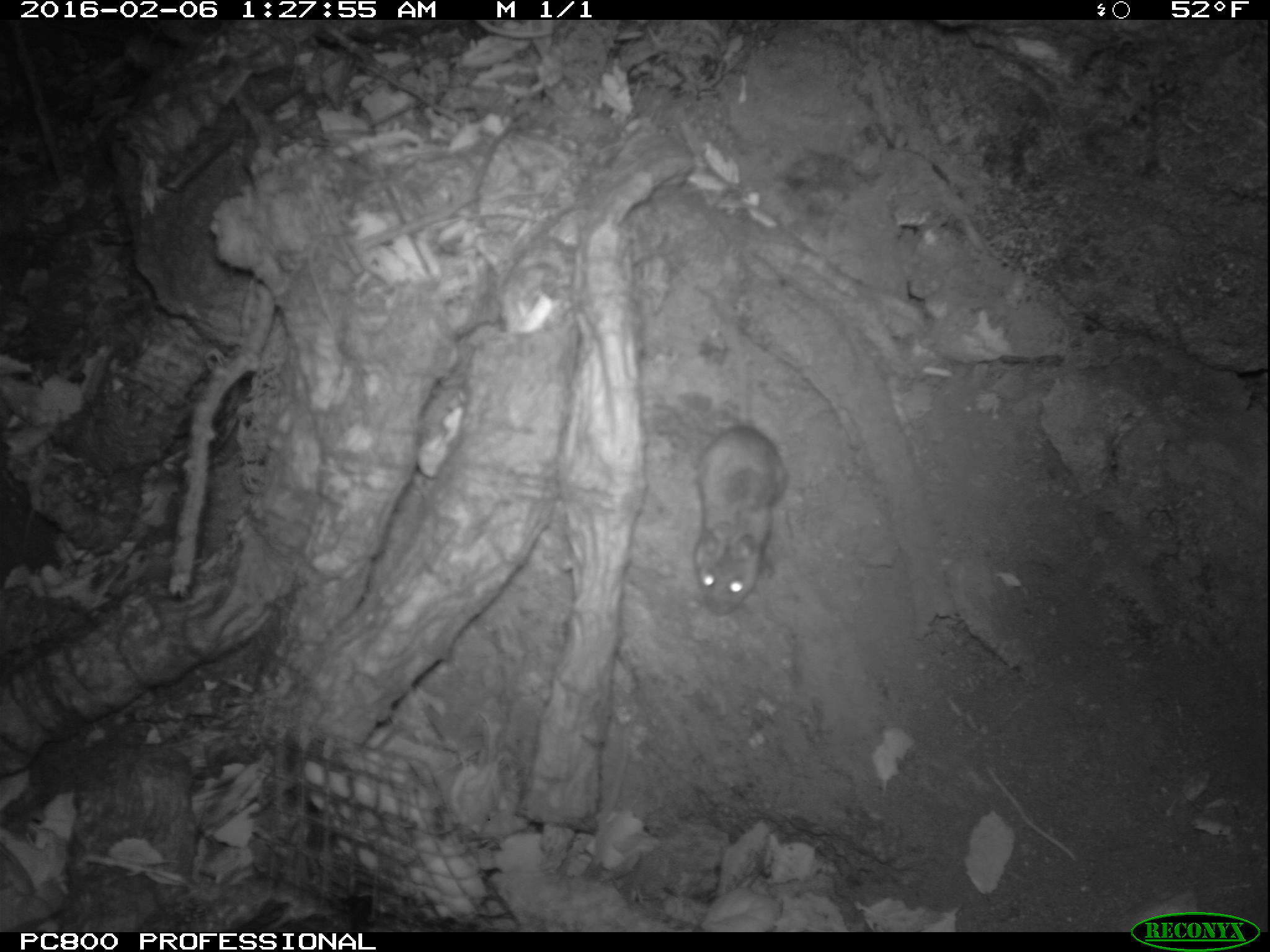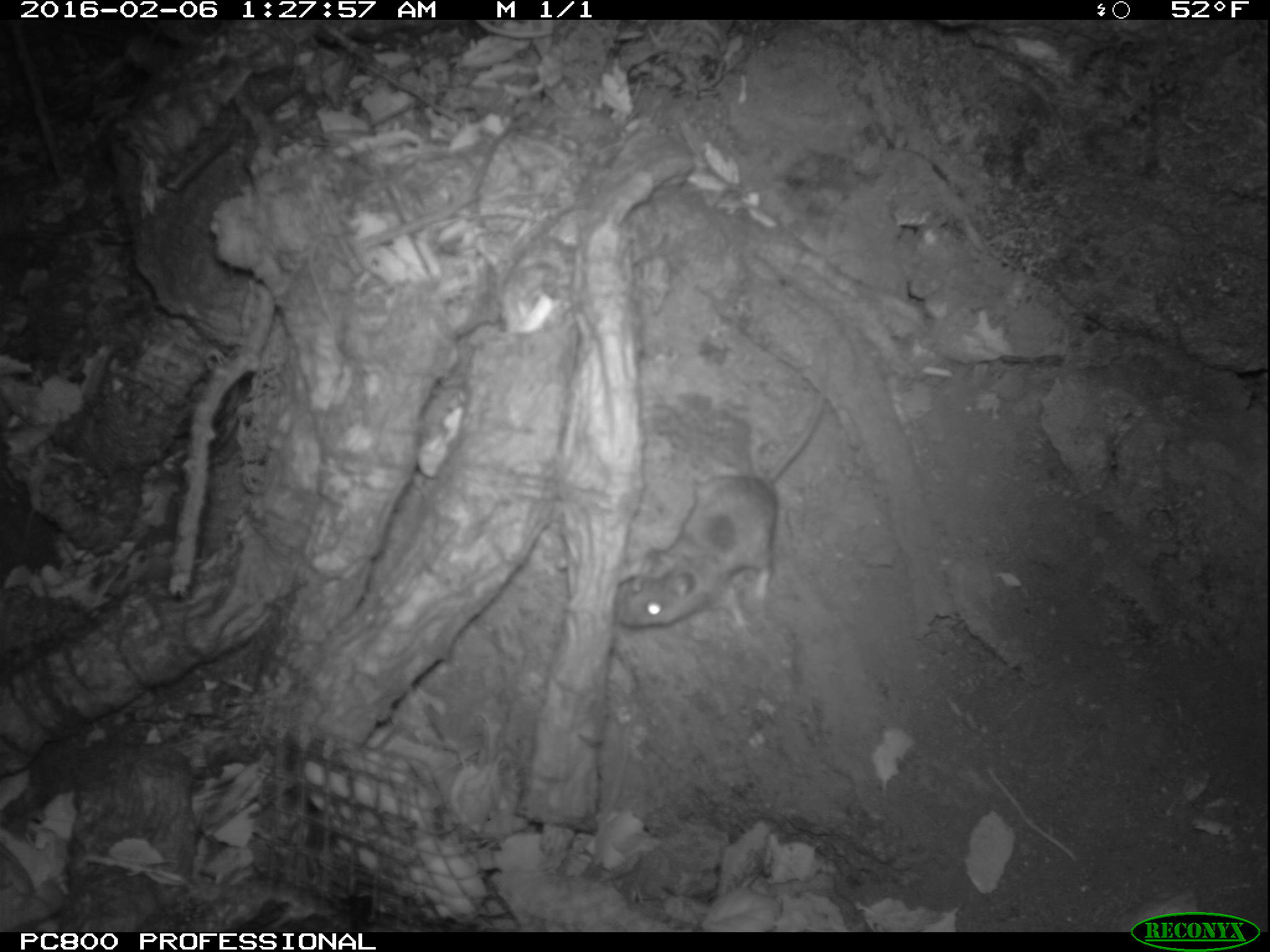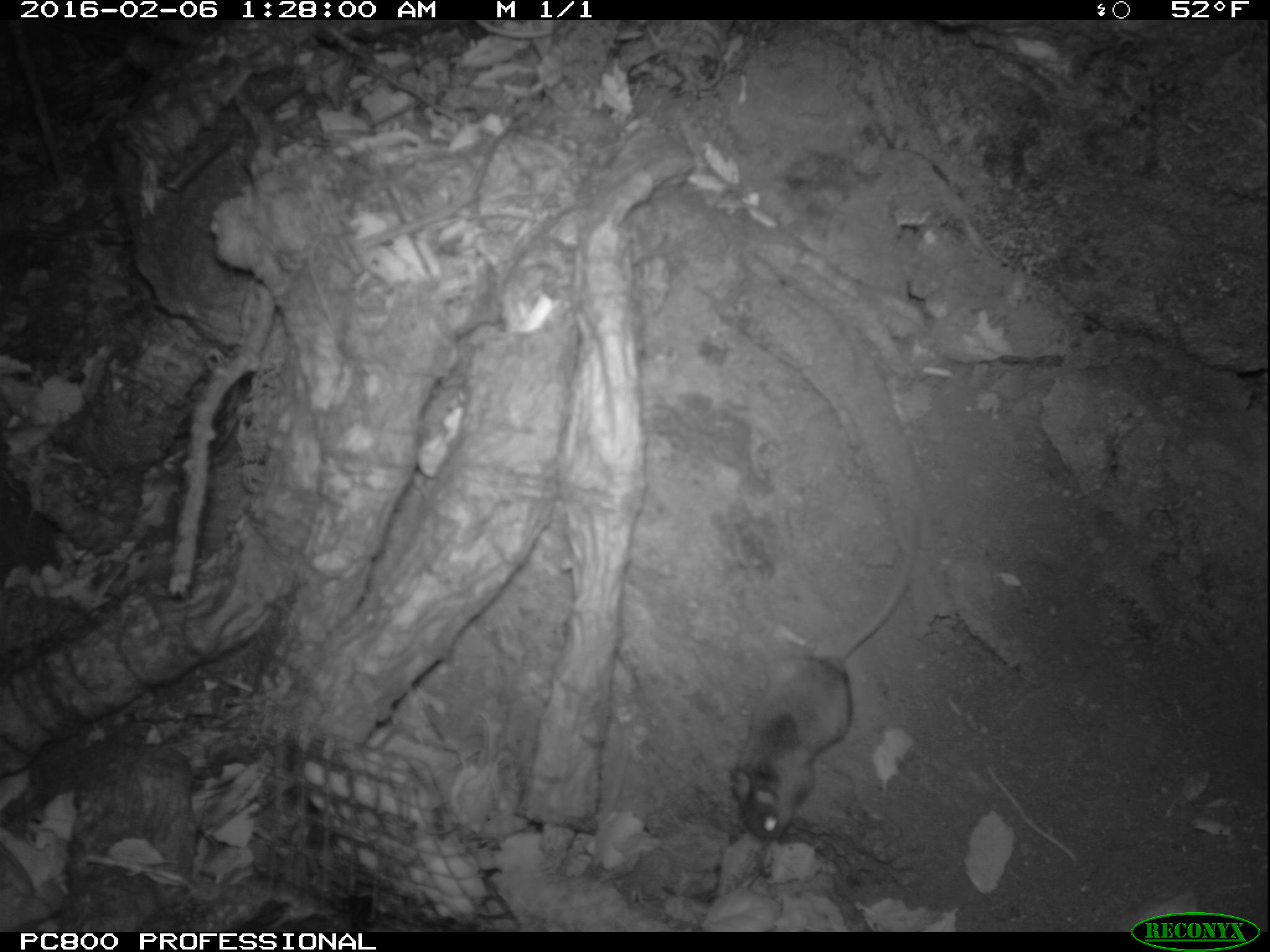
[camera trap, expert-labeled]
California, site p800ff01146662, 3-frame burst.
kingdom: Animalia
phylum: Chordata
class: Mammalia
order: Rodentia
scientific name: Rodentia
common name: rodent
Rodent (Rodentia).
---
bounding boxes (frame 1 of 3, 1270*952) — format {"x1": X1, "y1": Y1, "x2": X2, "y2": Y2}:
rodent: {"x1": 691, "y1": 240, "x2": 784, "y2": 621}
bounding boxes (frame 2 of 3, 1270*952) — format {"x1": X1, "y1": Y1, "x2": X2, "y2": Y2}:
rodent: {"x1": 605, "y1": 356, "x2": 832, "y2": 632}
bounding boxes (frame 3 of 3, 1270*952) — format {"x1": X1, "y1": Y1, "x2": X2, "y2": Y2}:
rodent: {"x1": 728, "y1": 516, "x2": 917, "y2": 842}